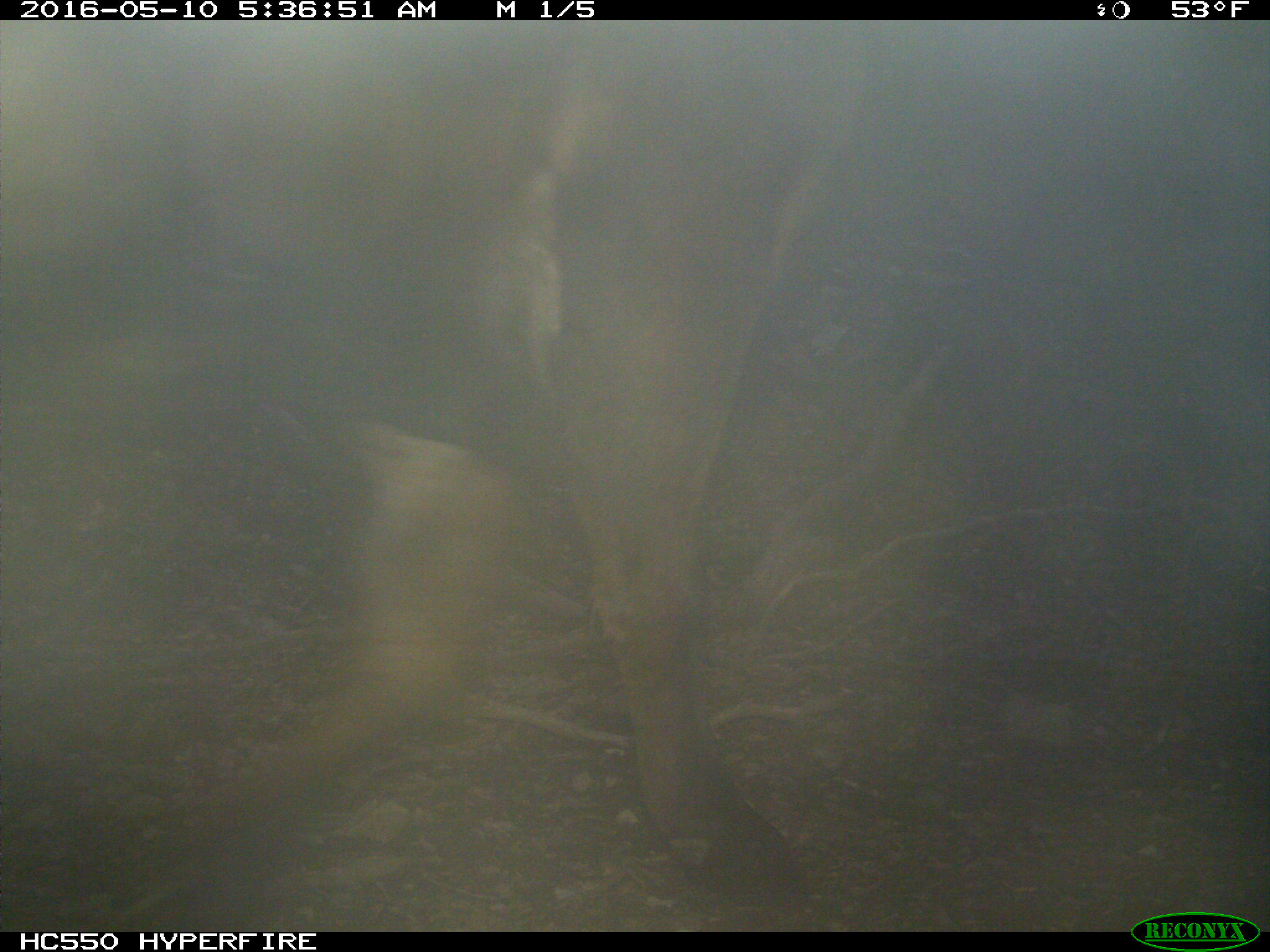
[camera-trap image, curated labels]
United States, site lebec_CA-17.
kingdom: Animalia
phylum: Chordata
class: Mammalia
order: Artiodactyla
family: Bovidae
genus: Bos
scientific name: Bos taurus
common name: domestic cow